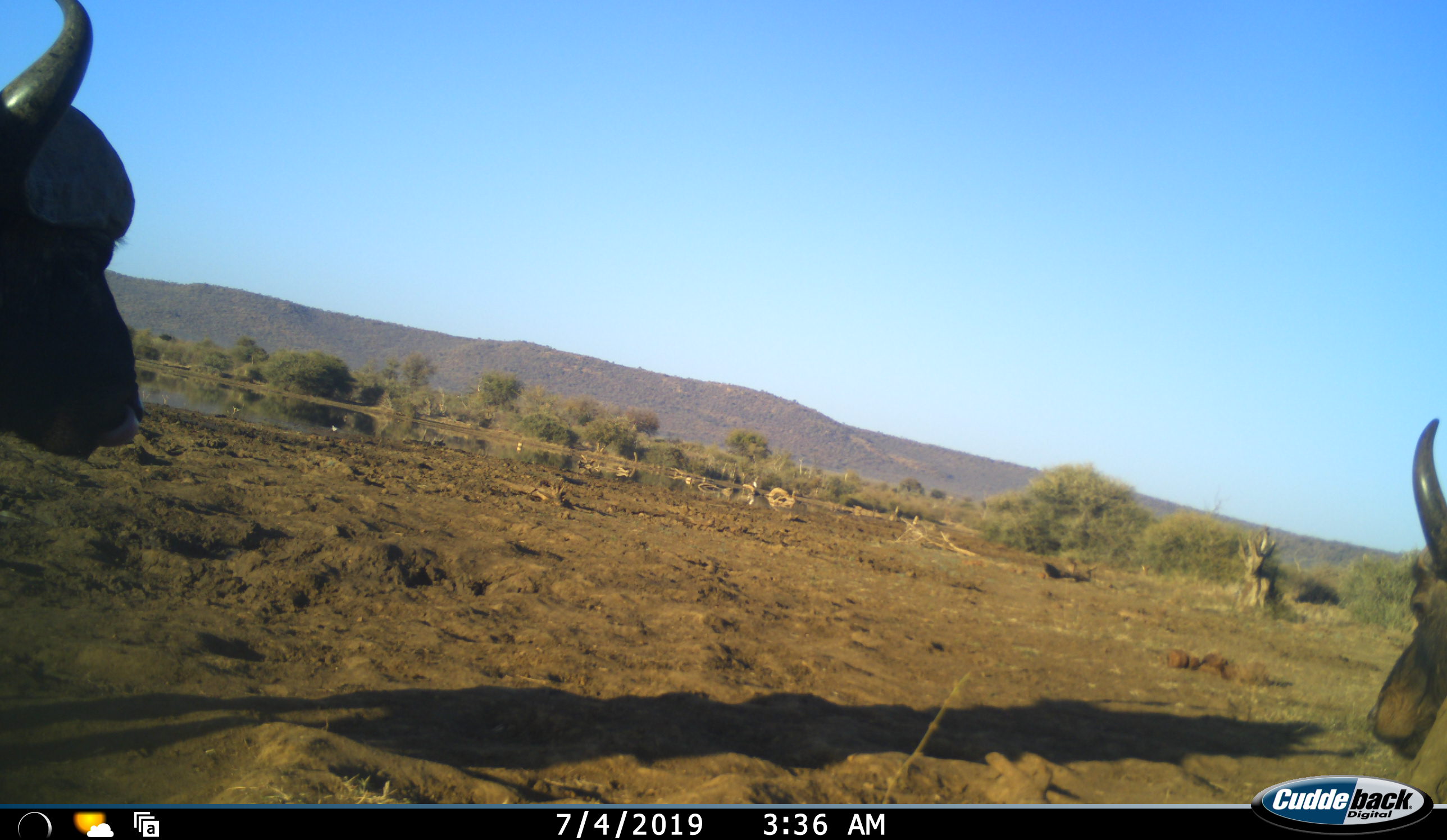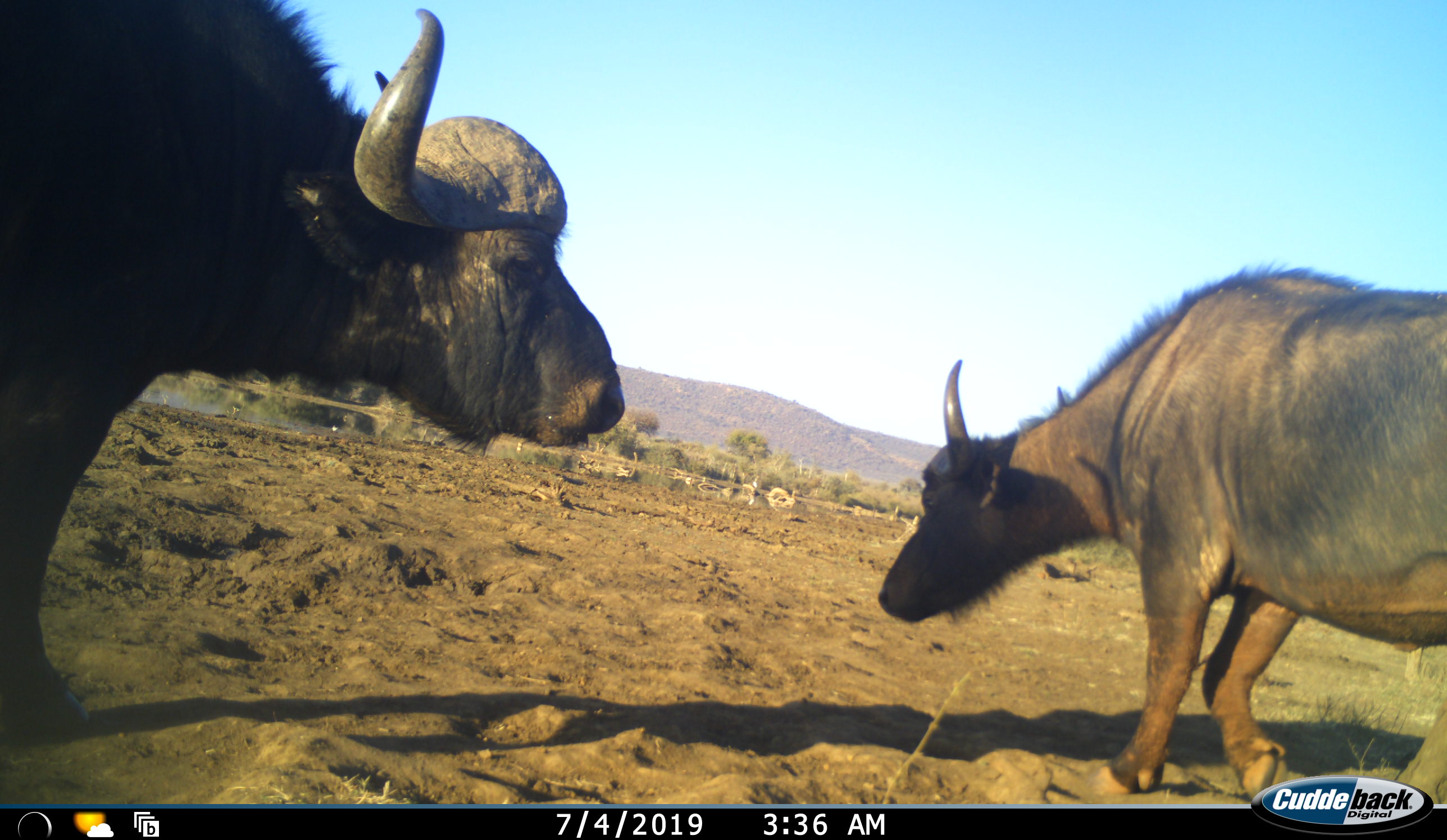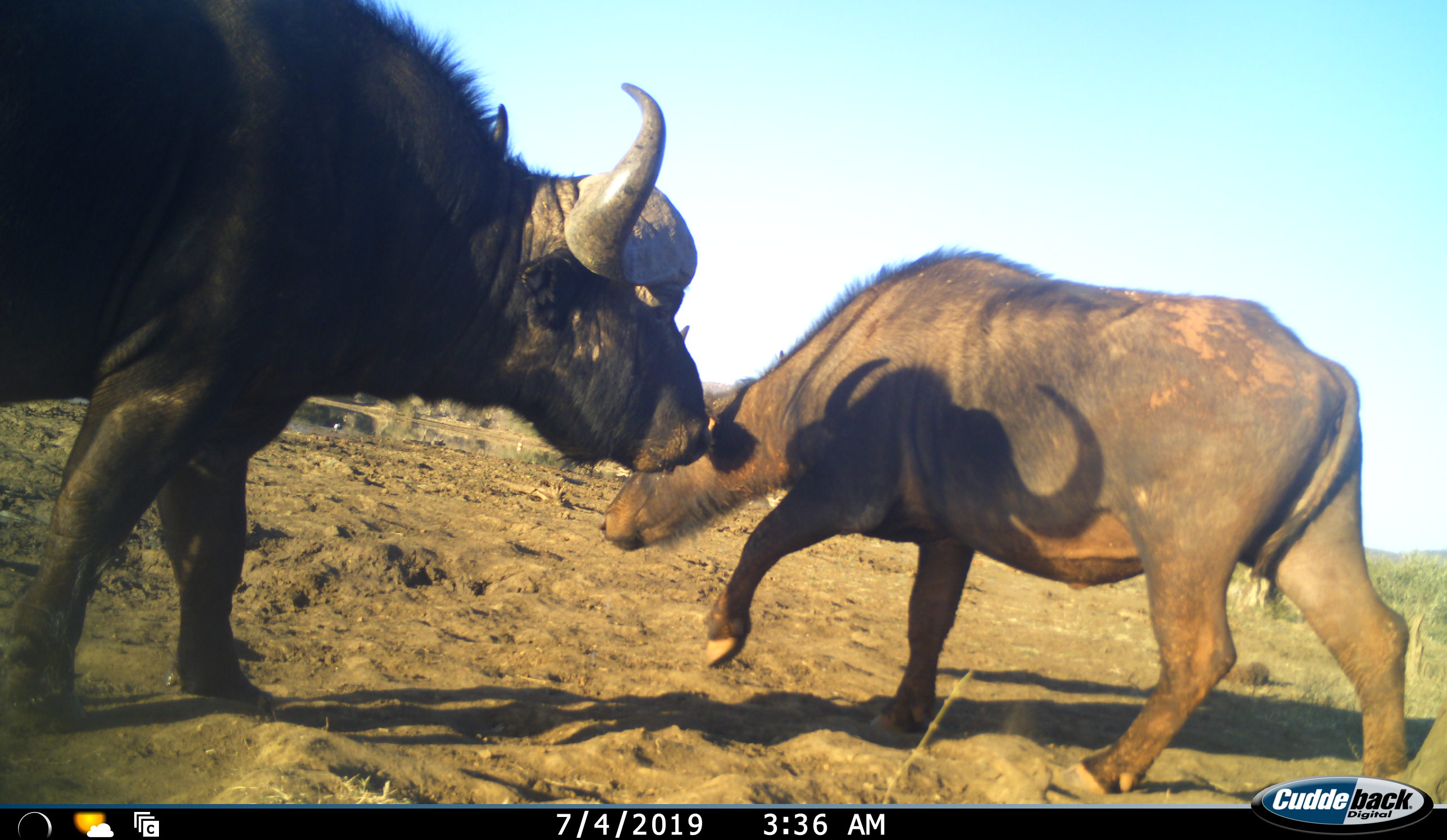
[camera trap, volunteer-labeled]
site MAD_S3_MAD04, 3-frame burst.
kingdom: Animalia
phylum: Chordata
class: Mammalia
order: Artiodactyla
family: Bovidae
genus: Syncerus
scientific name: Syncerus caffer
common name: african buffalo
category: buffalo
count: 2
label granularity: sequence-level